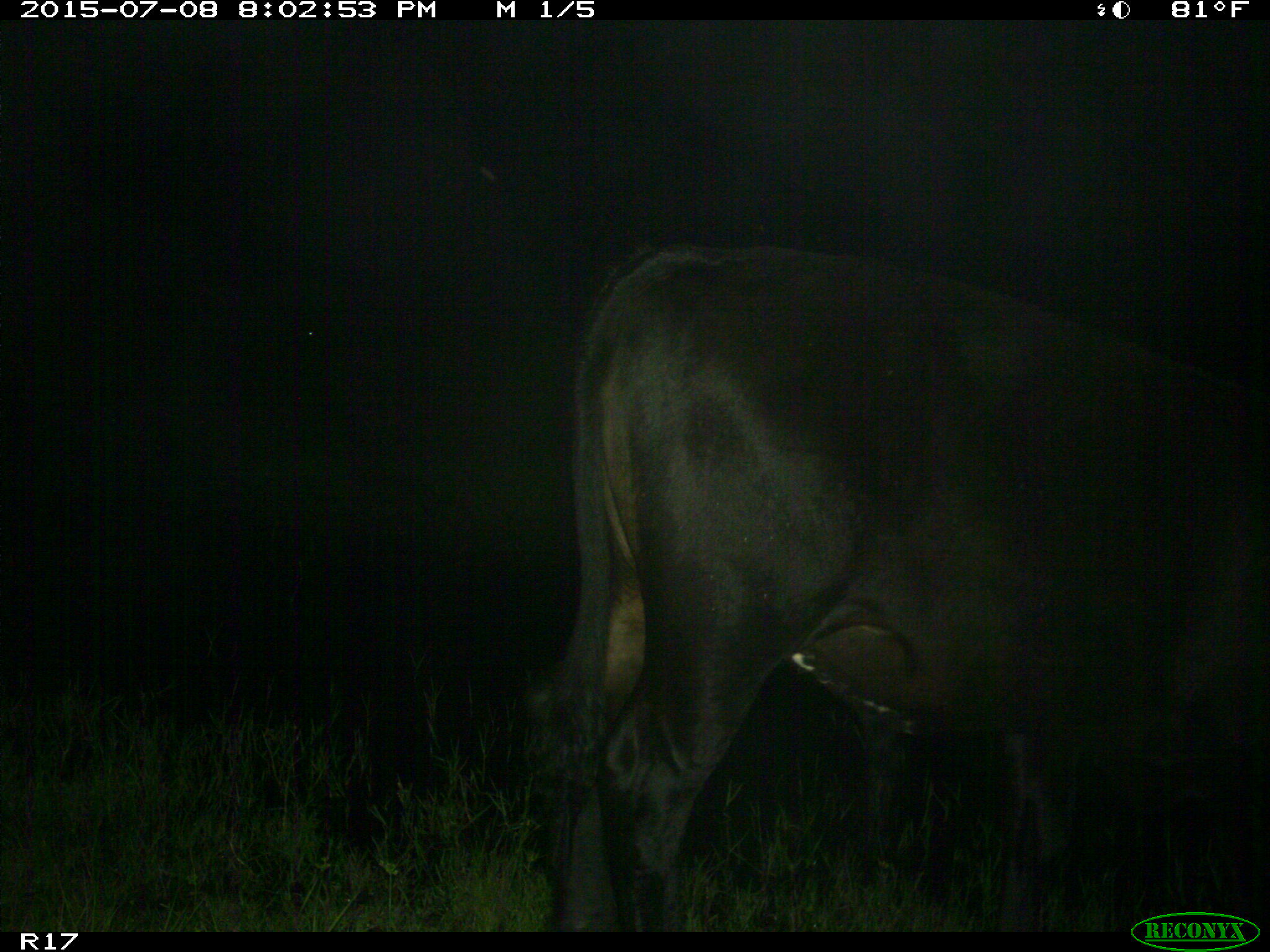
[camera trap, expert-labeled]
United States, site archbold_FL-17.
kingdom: Animalia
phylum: Chordata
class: Mammalia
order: Artiodactyla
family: Bovidae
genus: Bos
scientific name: Bos taurus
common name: domestic cow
Bos taurus (domestic cow).